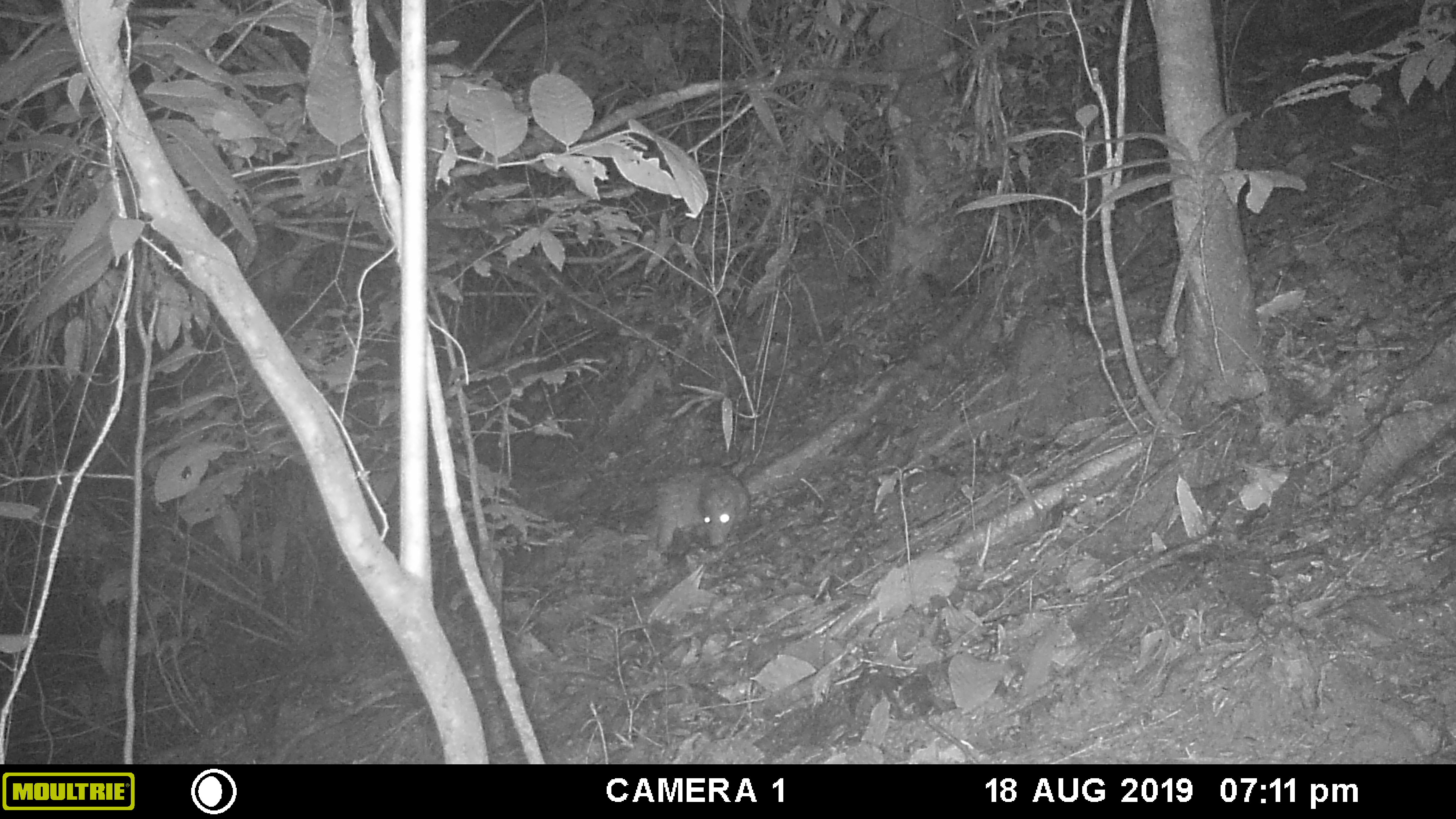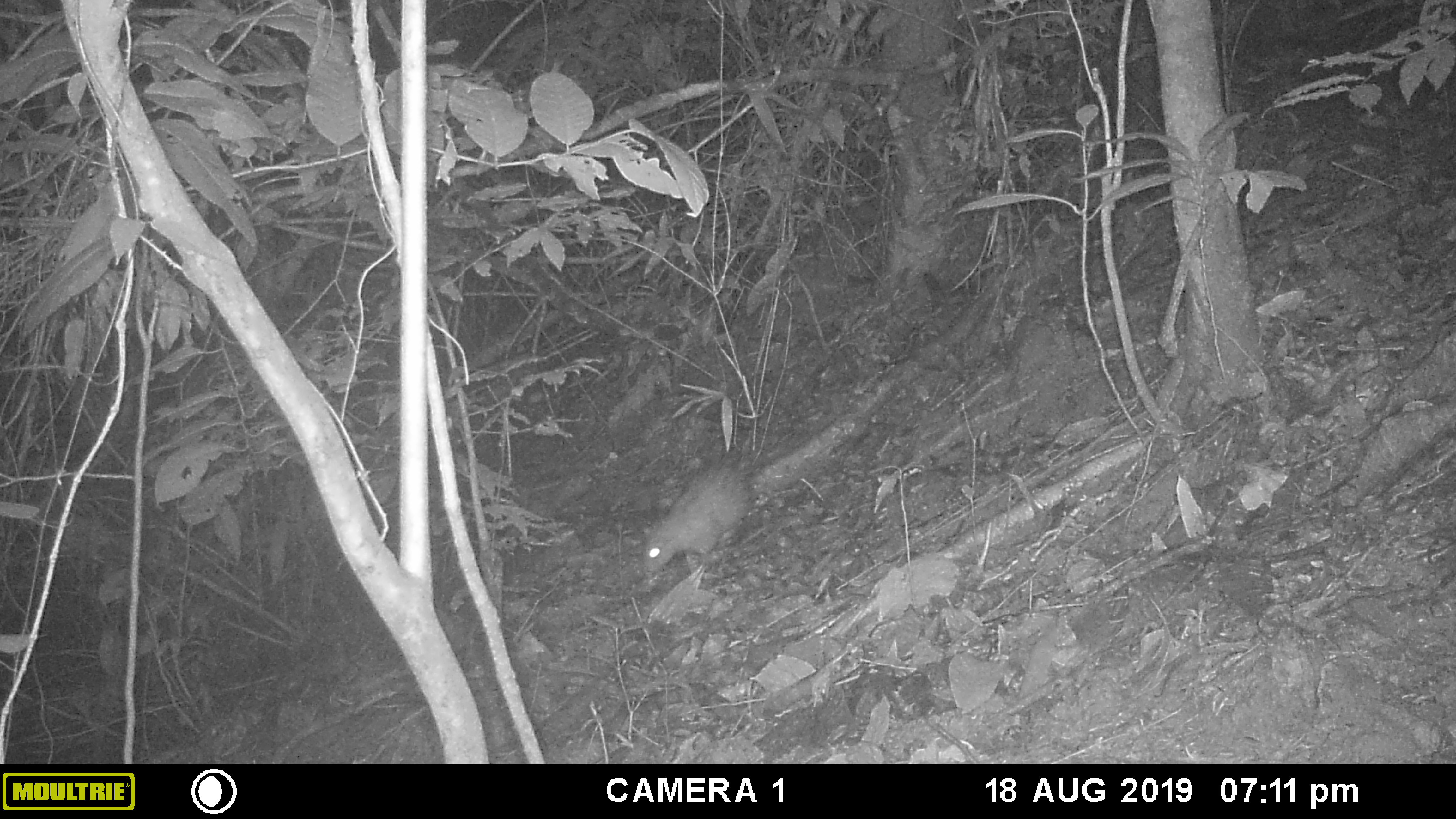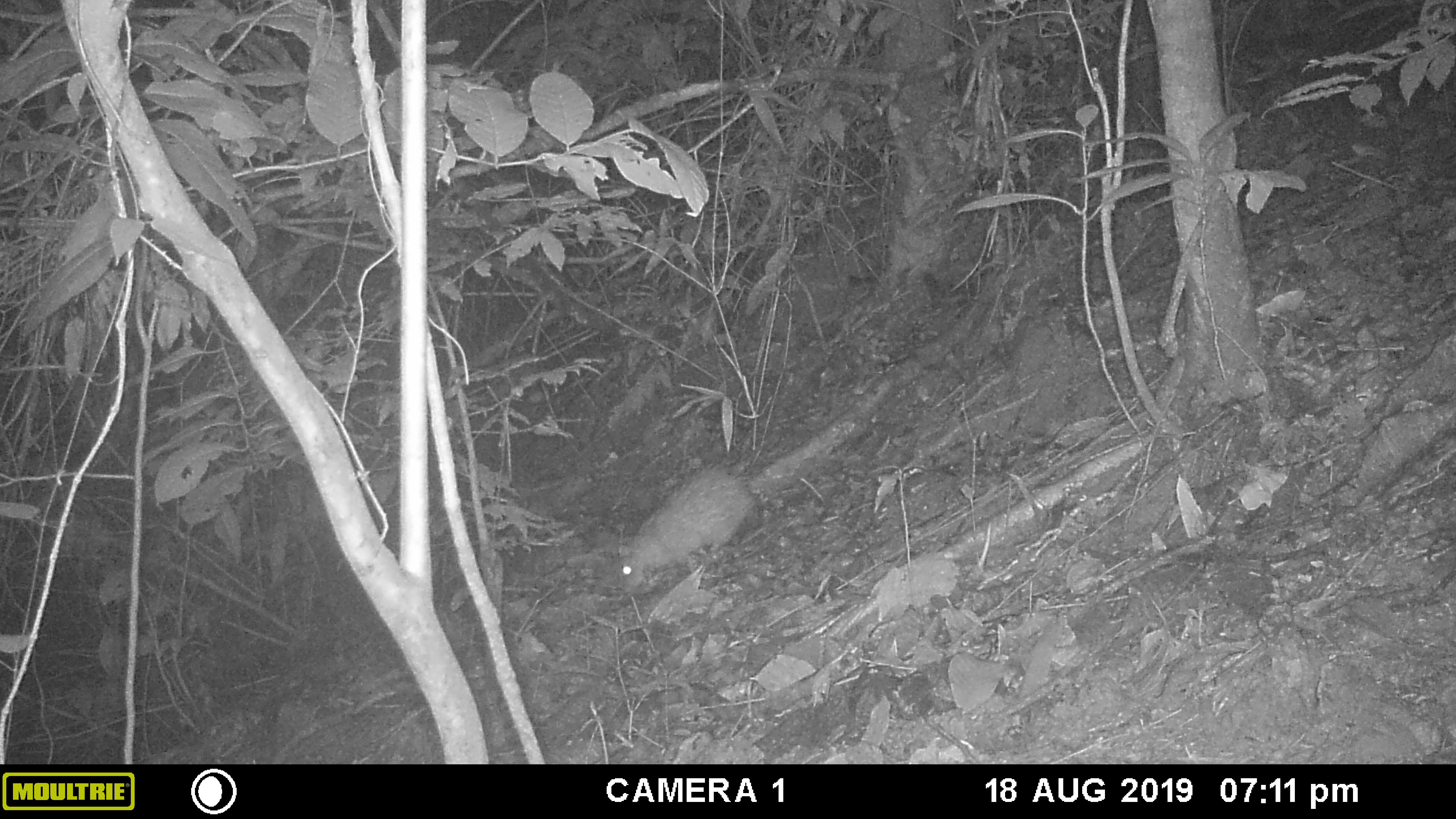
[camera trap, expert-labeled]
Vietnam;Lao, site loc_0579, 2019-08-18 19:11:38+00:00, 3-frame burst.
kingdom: Animalia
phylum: Chordata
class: Mammalia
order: Rodentia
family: Hystricidae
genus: Atherurus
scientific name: Atherurus macrourus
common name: asiatic brush-tailed porcupine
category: asiatic brush tailed porcupine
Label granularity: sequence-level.